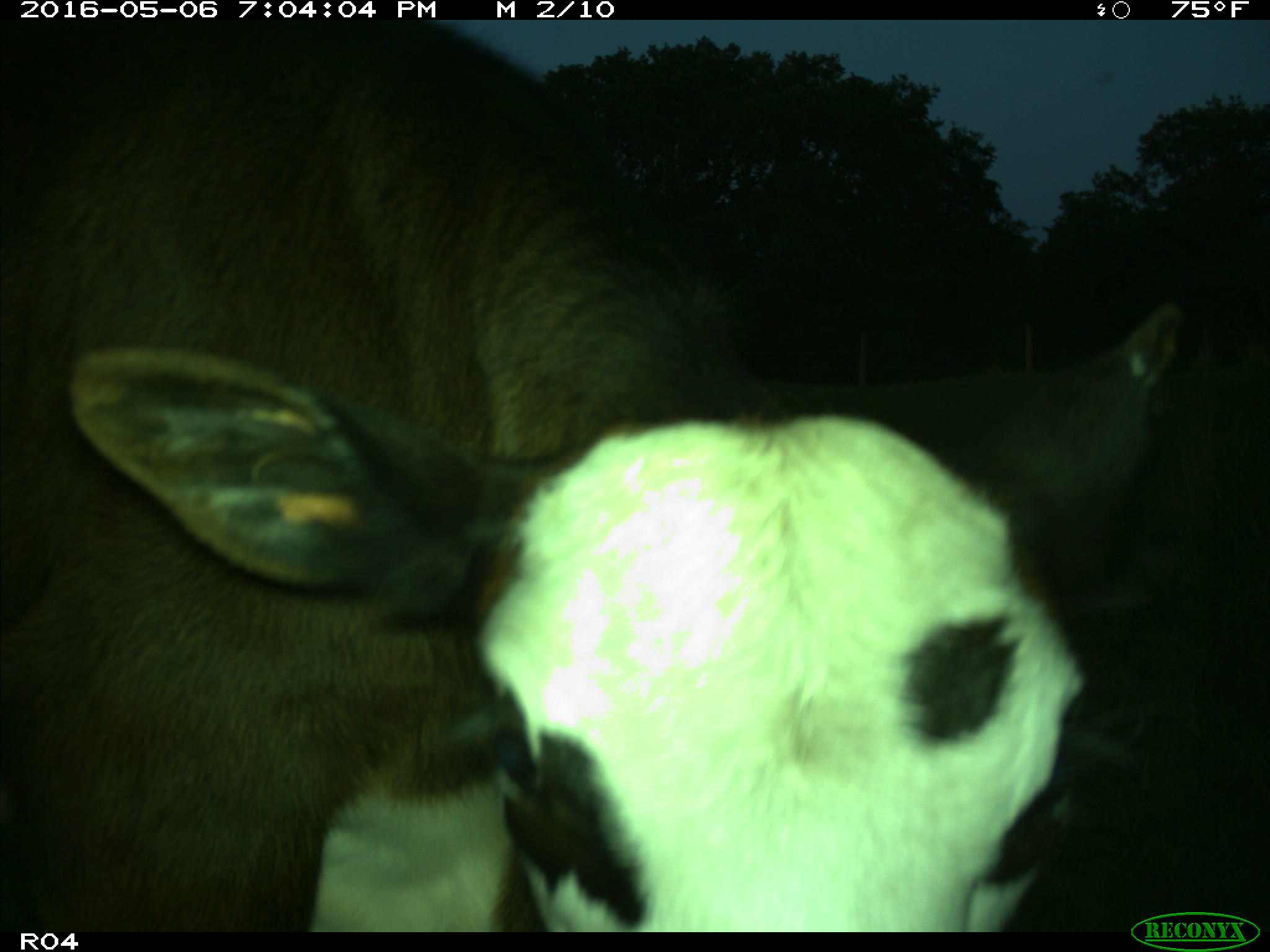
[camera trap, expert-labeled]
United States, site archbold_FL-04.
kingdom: Animalia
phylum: Chordata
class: Mammalia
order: Artiodactyla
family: Bovidae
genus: Bos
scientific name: Bos taurus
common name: domestic cow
Bos taurus (domestic cow).